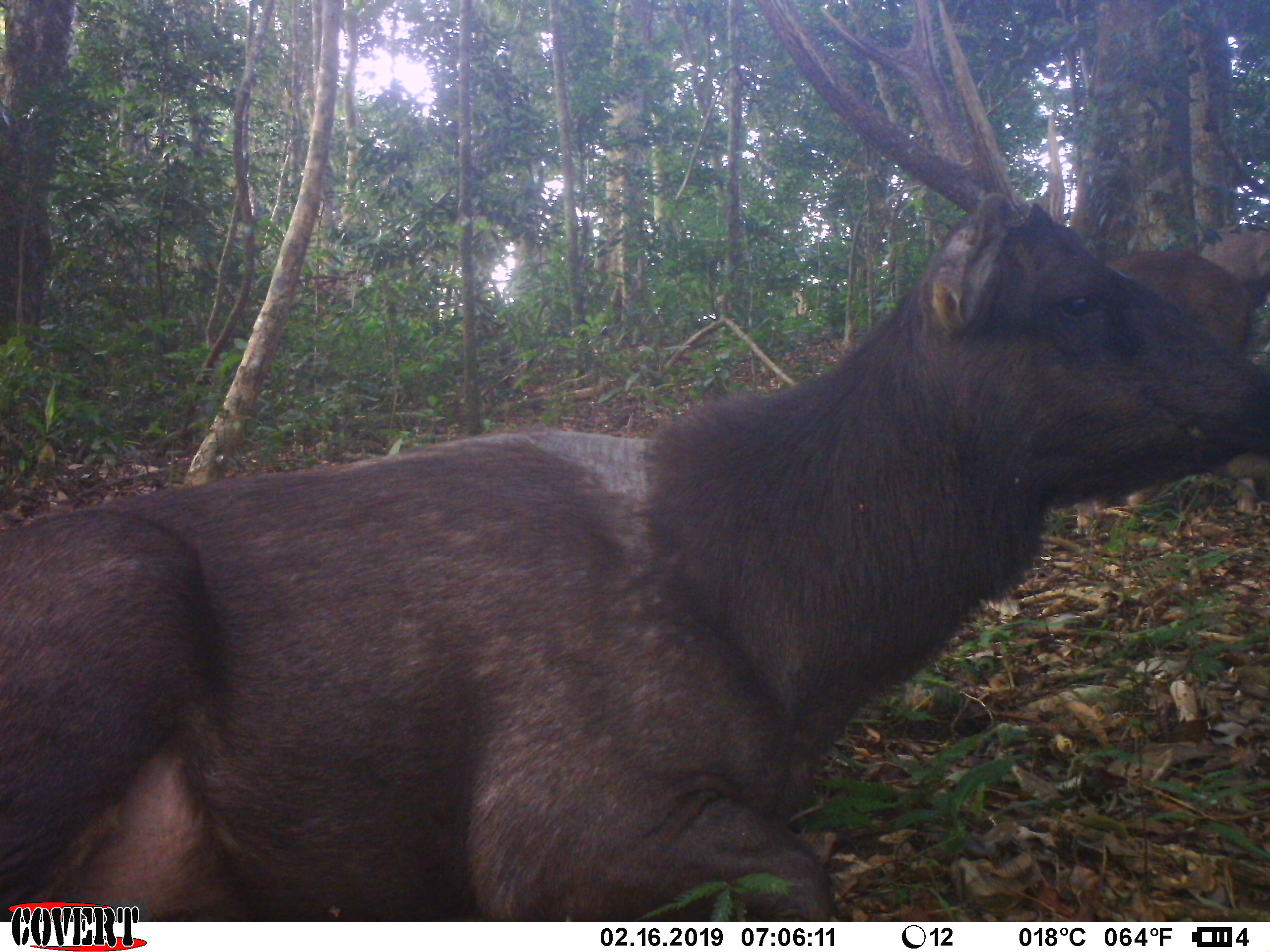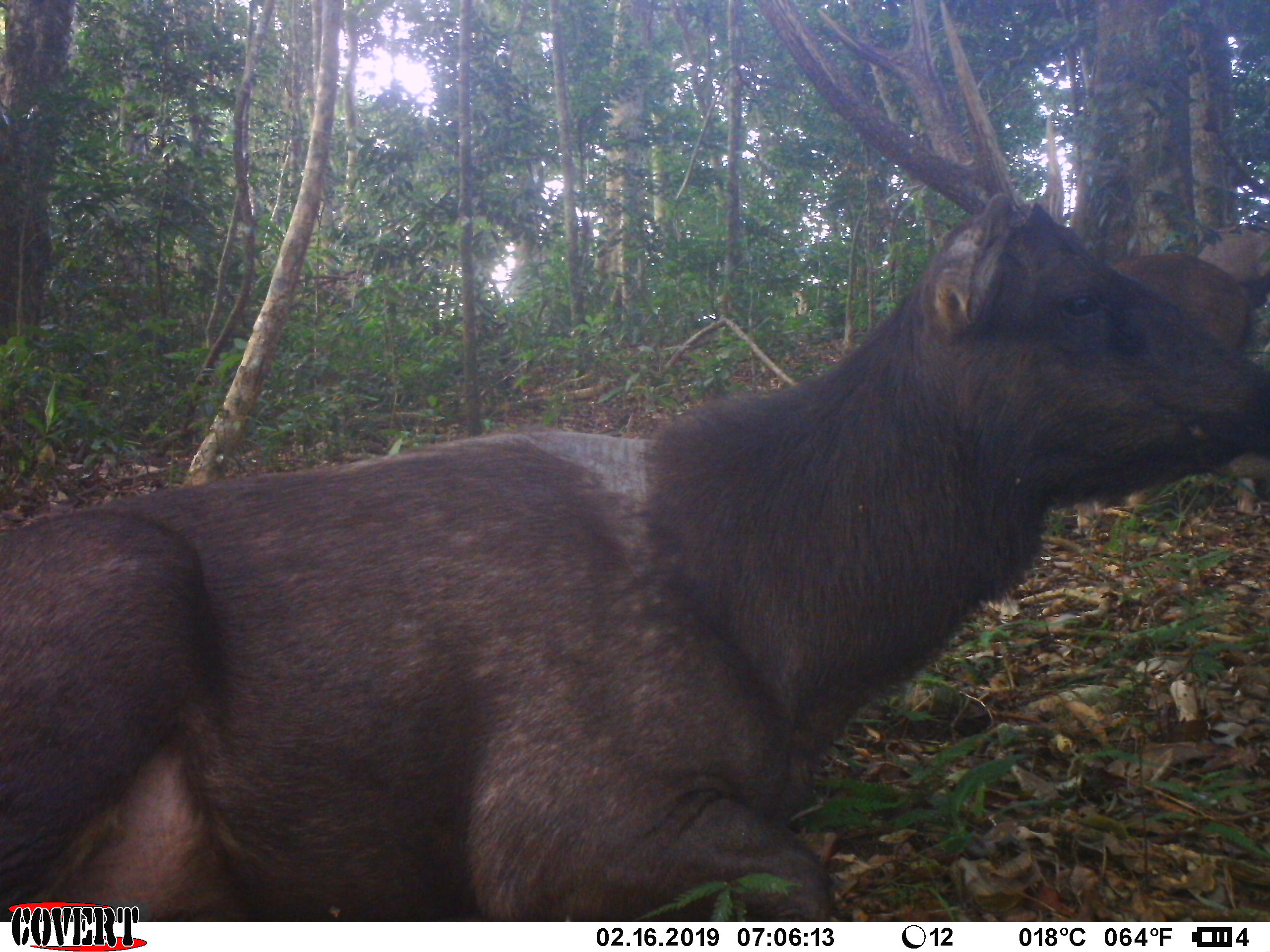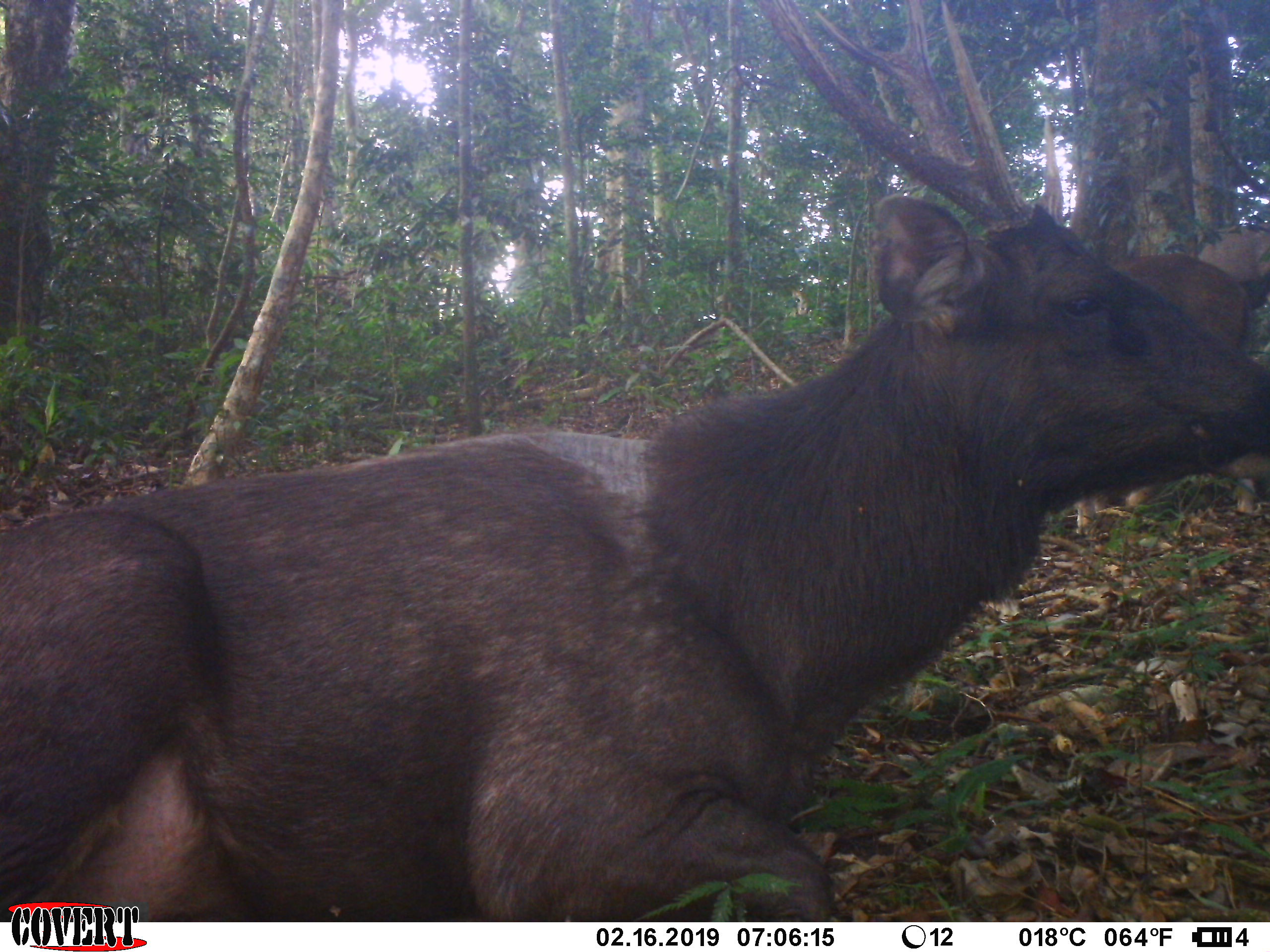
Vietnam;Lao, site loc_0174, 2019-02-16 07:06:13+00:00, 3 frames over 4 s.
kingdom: Animalia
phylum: Chordata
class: Mammalia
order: Artiodactyla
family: Cervidae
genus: Rusa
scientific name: Rusa unicolor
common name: sambar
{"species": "sambar (Rusa unicolor)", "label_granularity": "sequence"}